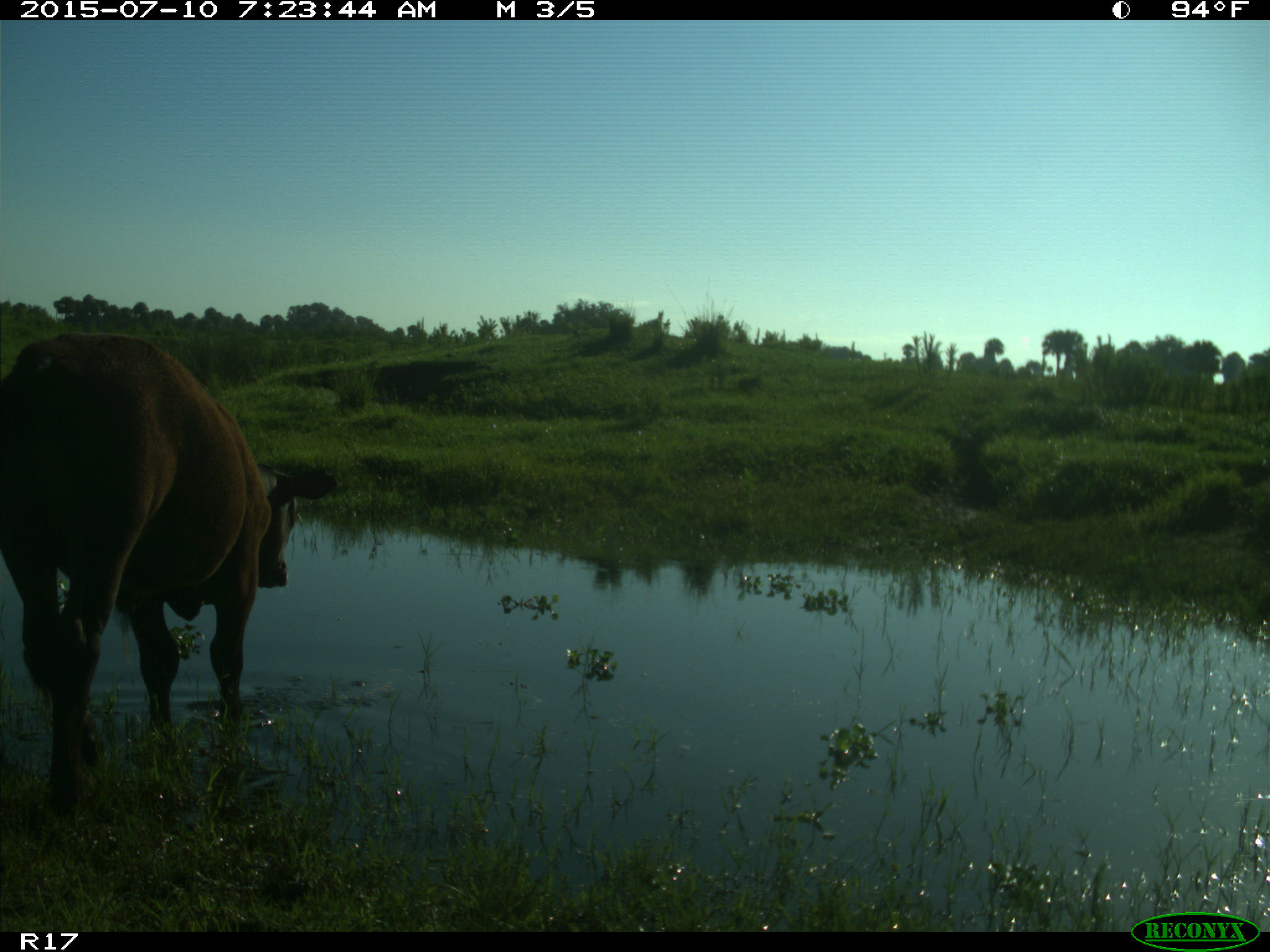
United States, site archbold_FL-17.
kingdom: Animalia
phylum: Chordata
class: Mammalia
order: Artiodactyla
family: Bovidae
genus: Bos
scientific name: Bos taurus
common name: domestic cow